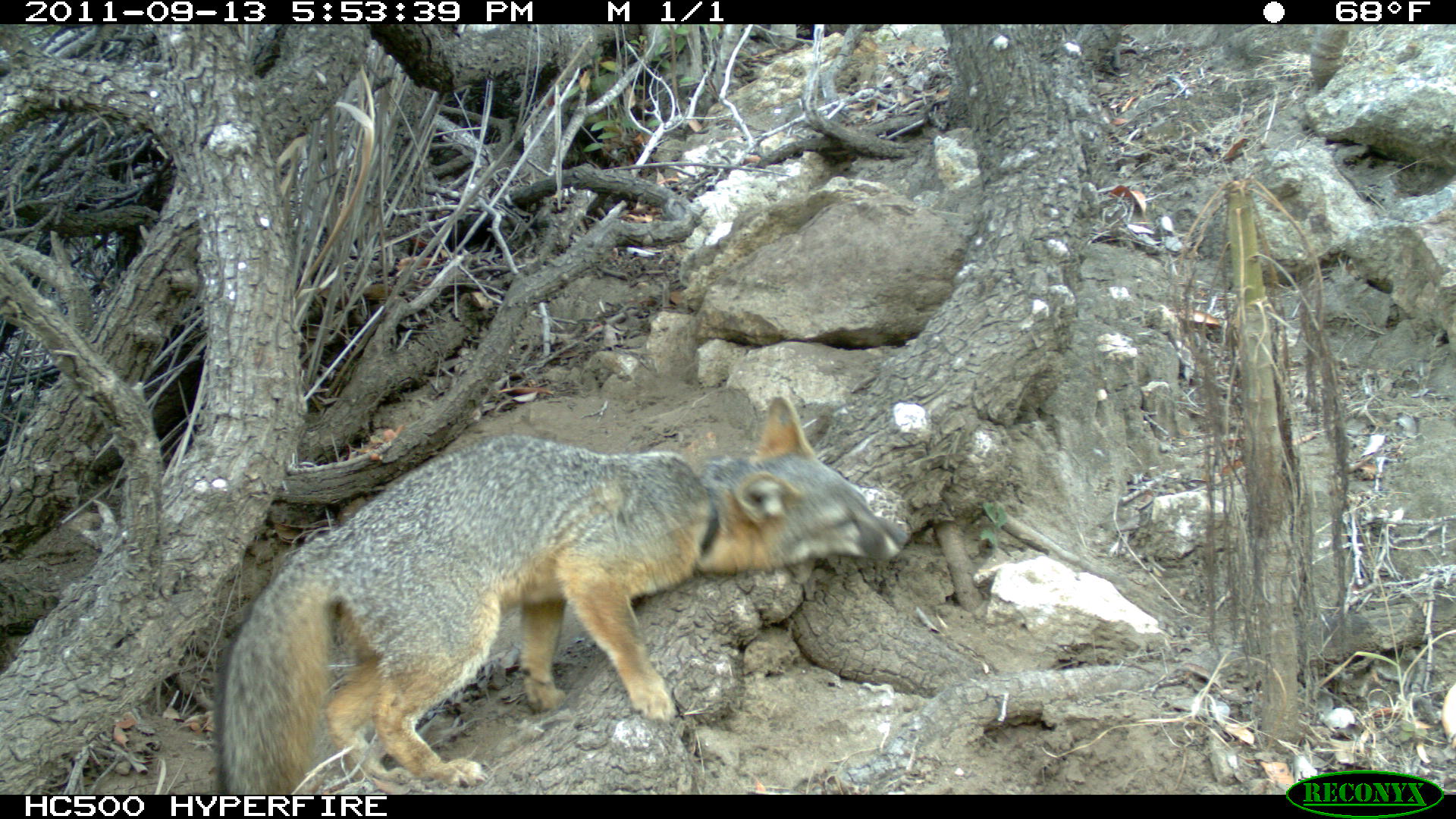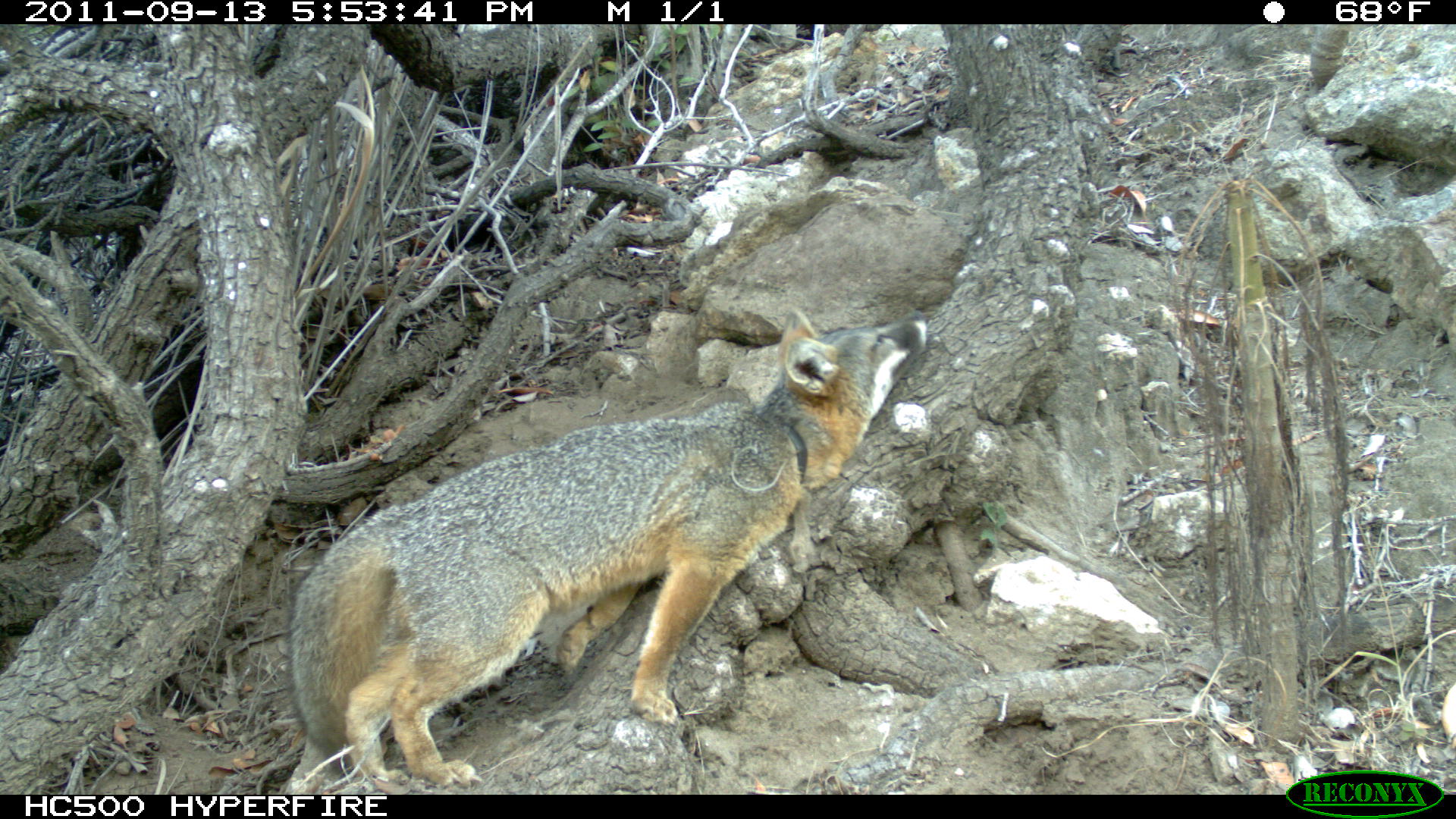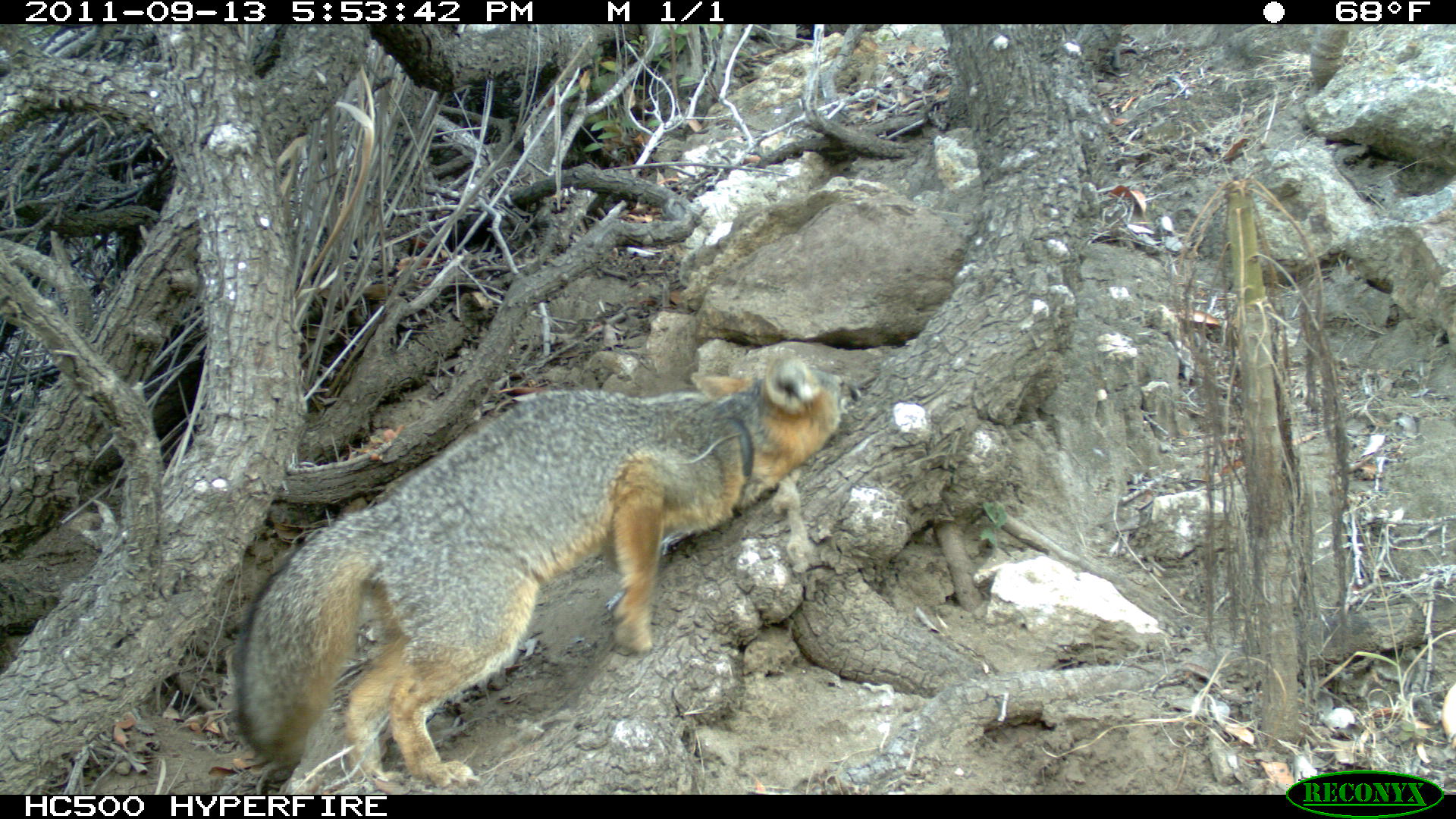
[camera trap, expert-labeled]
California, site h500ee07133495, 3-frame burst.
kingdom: Animalia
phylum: Chordata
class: Mammalia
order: Carnivora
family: Canidae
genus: Urocyon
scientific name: Urocyon littoralis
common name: island fox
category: fox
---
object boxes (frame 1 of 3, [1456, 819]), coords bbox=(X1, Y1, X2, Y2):
fox: bbox=(217, 394, 909, 794)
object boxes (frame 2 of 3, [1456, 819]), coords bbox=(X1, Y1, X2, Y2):
fox: bbox=(287, 307, 927, 788)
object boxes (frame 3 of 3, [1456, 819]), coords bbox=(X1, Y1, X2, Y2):
fox: bbox=(233, 354, 864, 787)